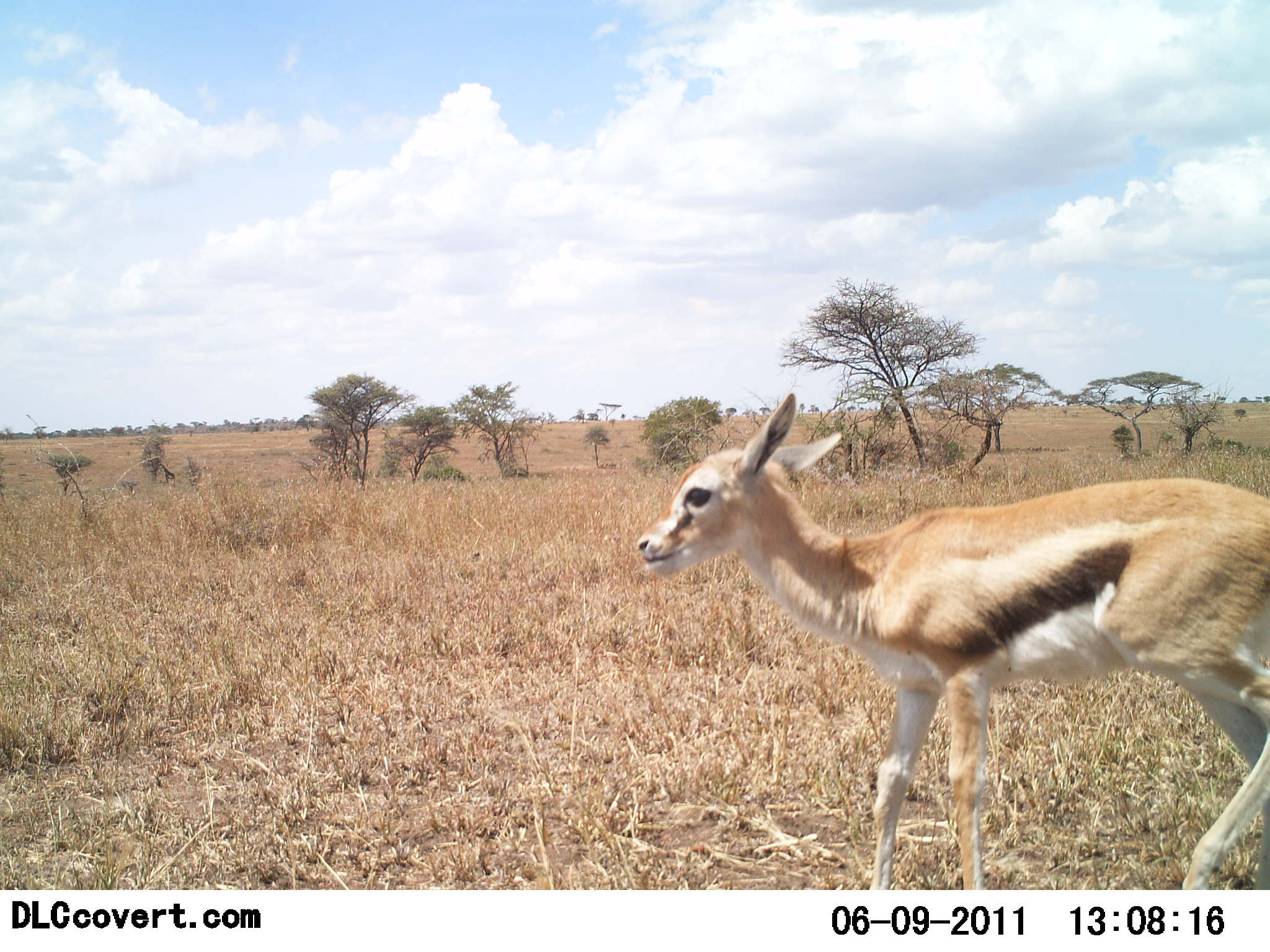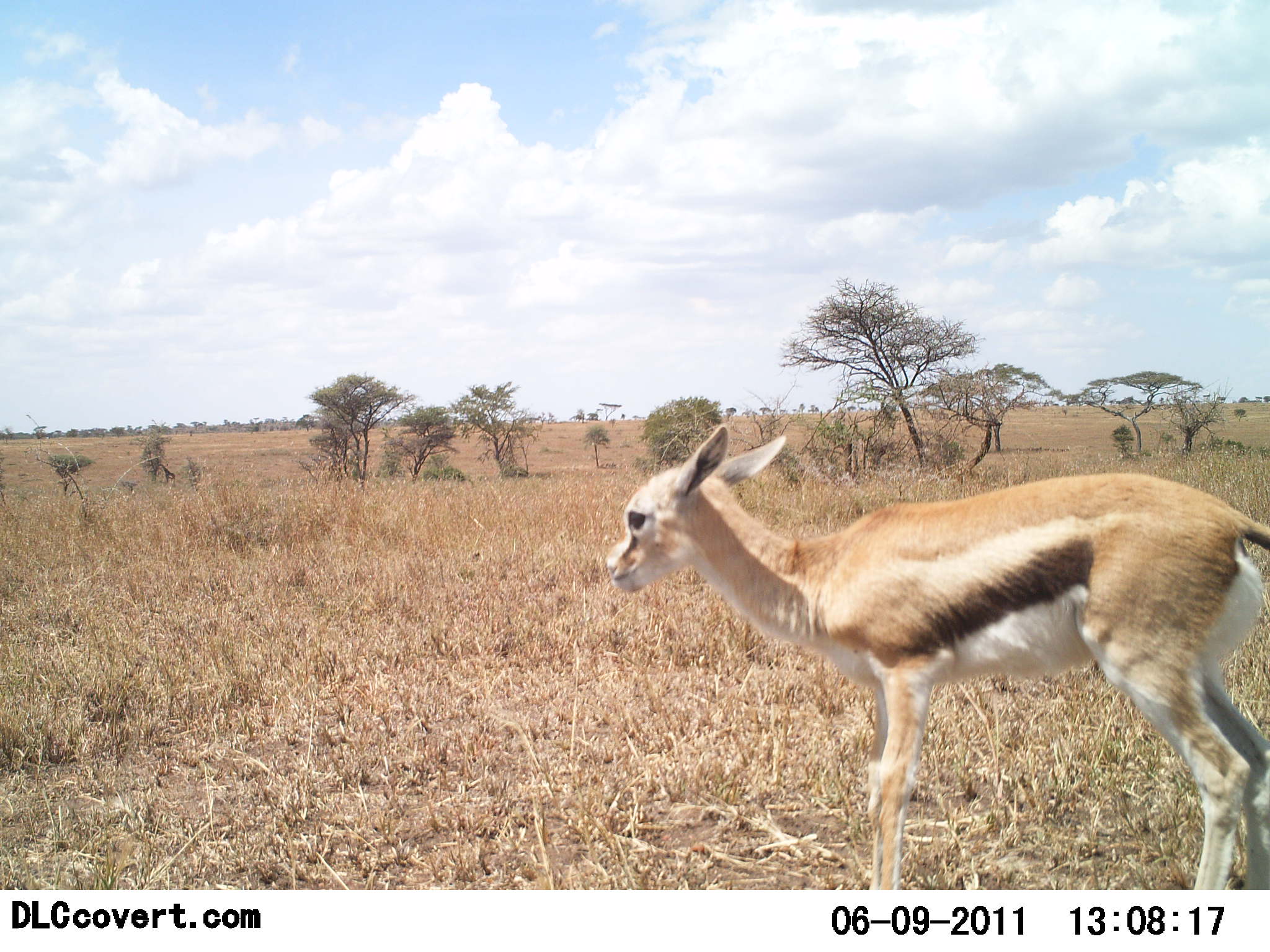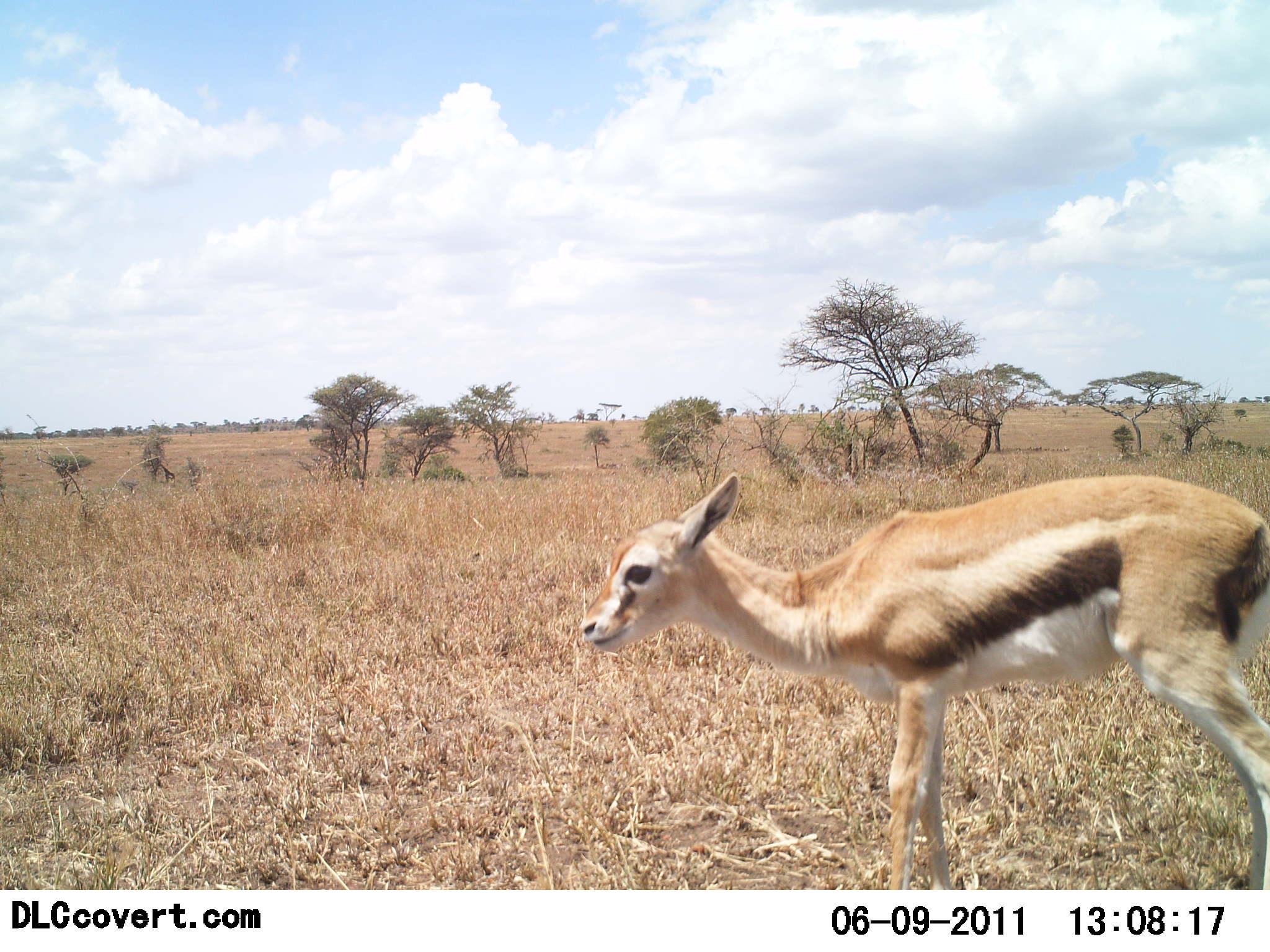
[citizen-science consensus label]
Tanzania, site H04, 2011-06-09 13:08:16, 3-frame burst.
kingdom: Animalia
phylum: Chordata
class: Mammalia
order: Artiodactyla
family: Bovidae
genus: Eudorcas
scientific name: Eudorcas thomsonii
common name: thomson's gazelle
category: gazellethomsons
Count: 1.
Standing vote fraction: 36%.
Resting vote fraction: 0%.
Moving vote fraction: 64%.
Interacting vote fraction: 0%.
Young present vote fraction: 45%.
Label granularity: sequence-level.